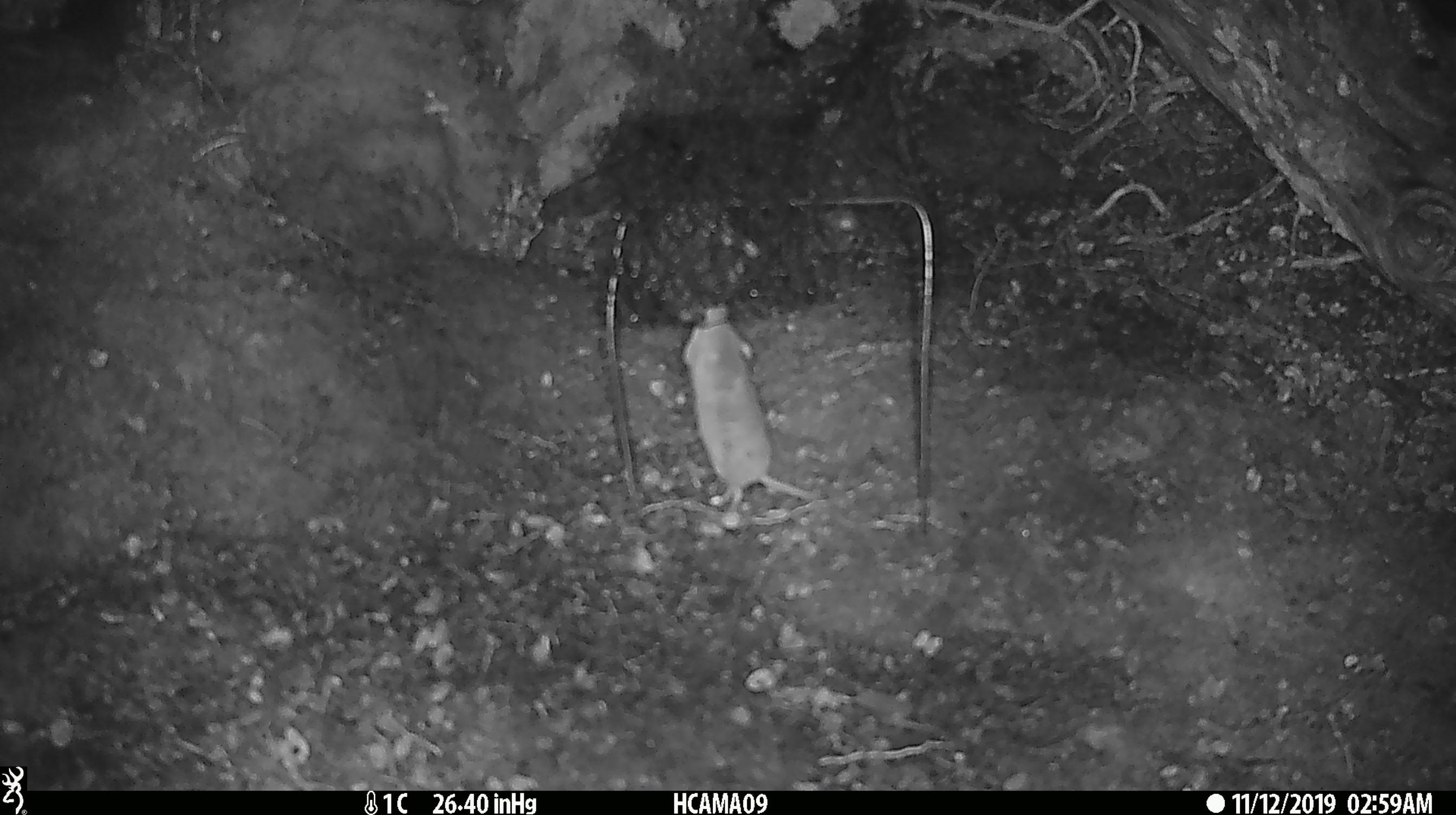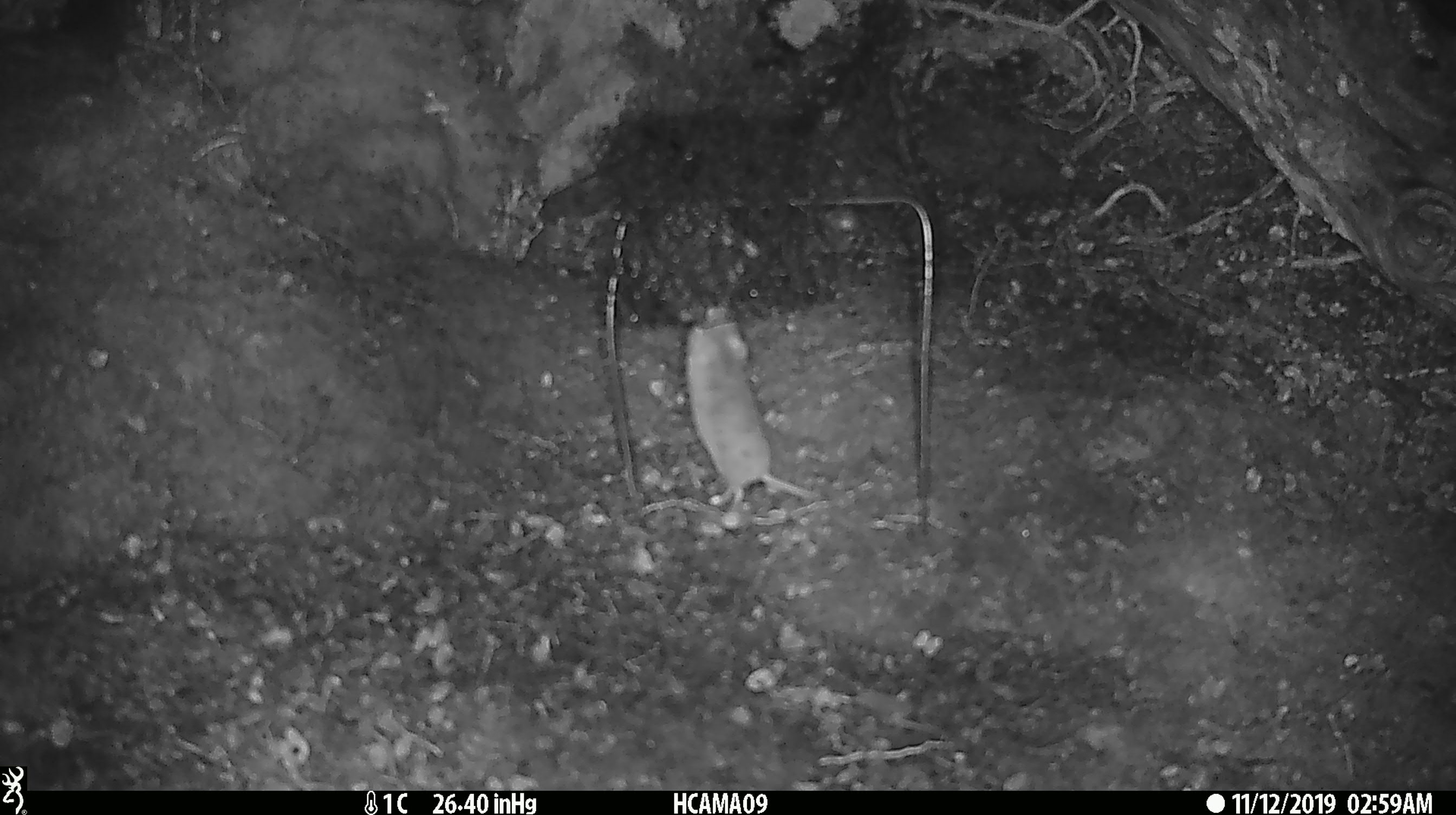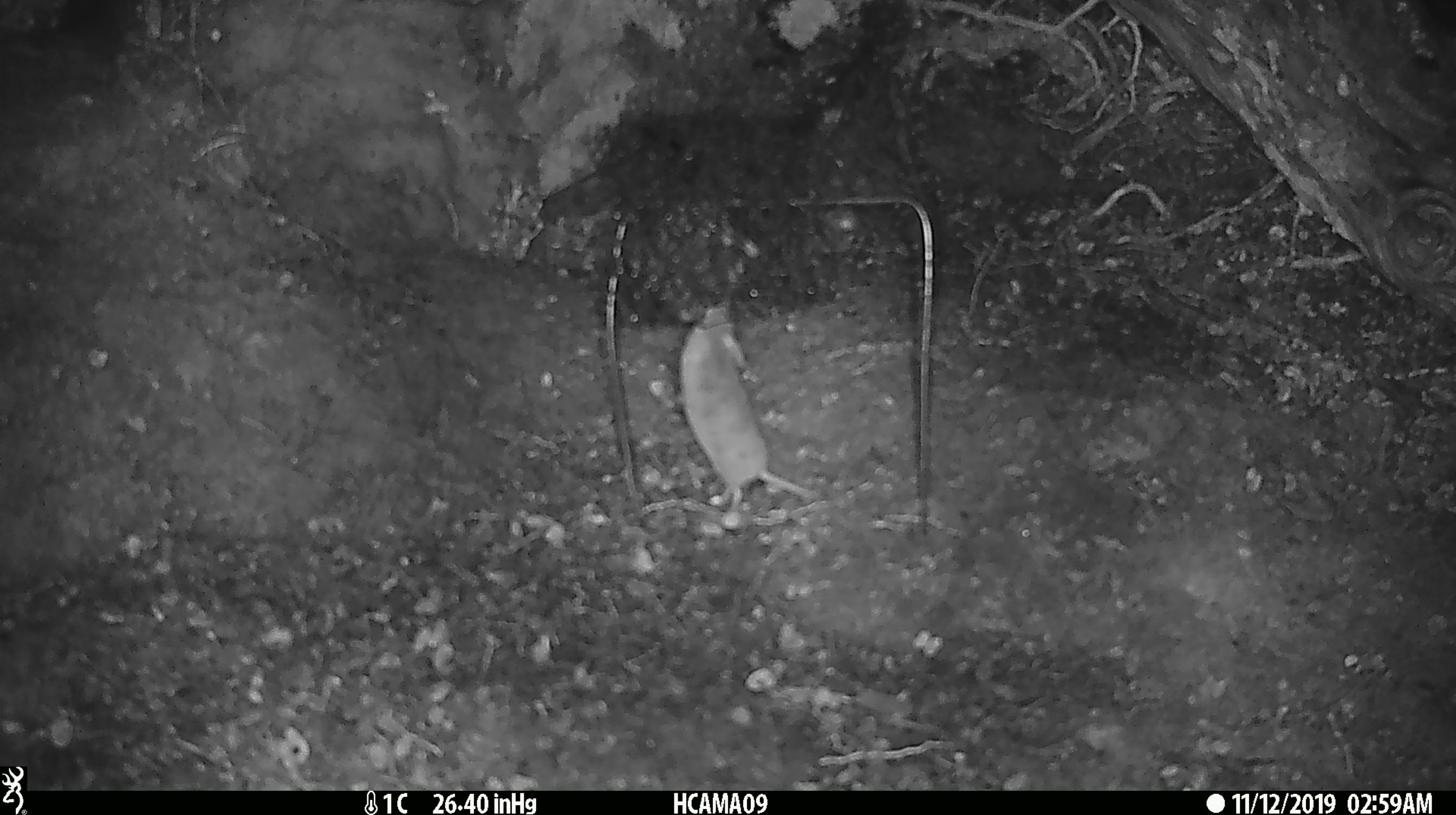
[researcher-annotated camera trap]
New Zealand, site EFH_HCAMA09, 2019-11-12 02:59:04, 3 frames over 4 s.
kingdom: Animalia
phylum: Chordata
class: Mammalia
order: Rodentia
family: Muridae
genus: Mus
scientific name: Mus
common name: mouse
Mouse (Mus).